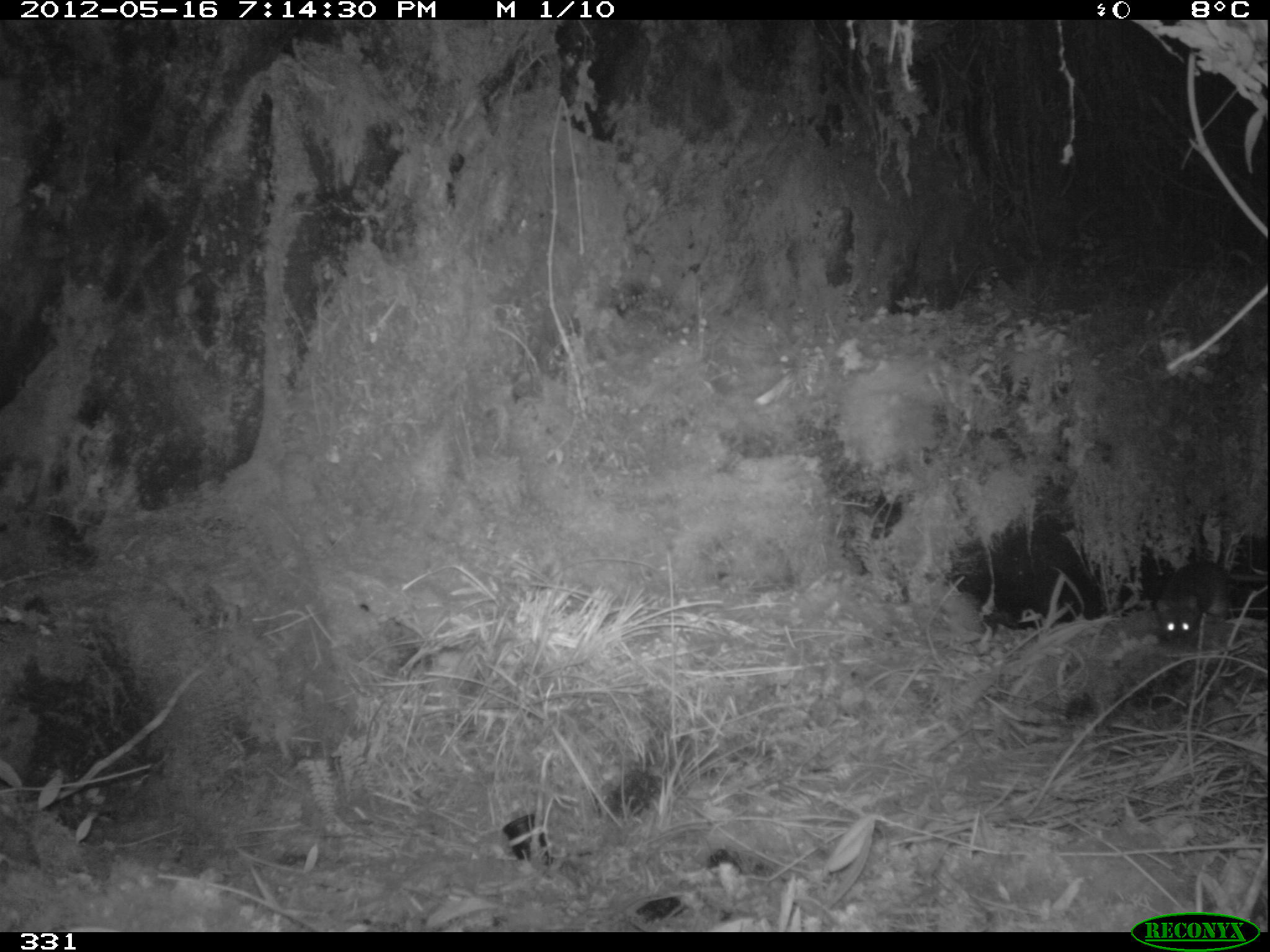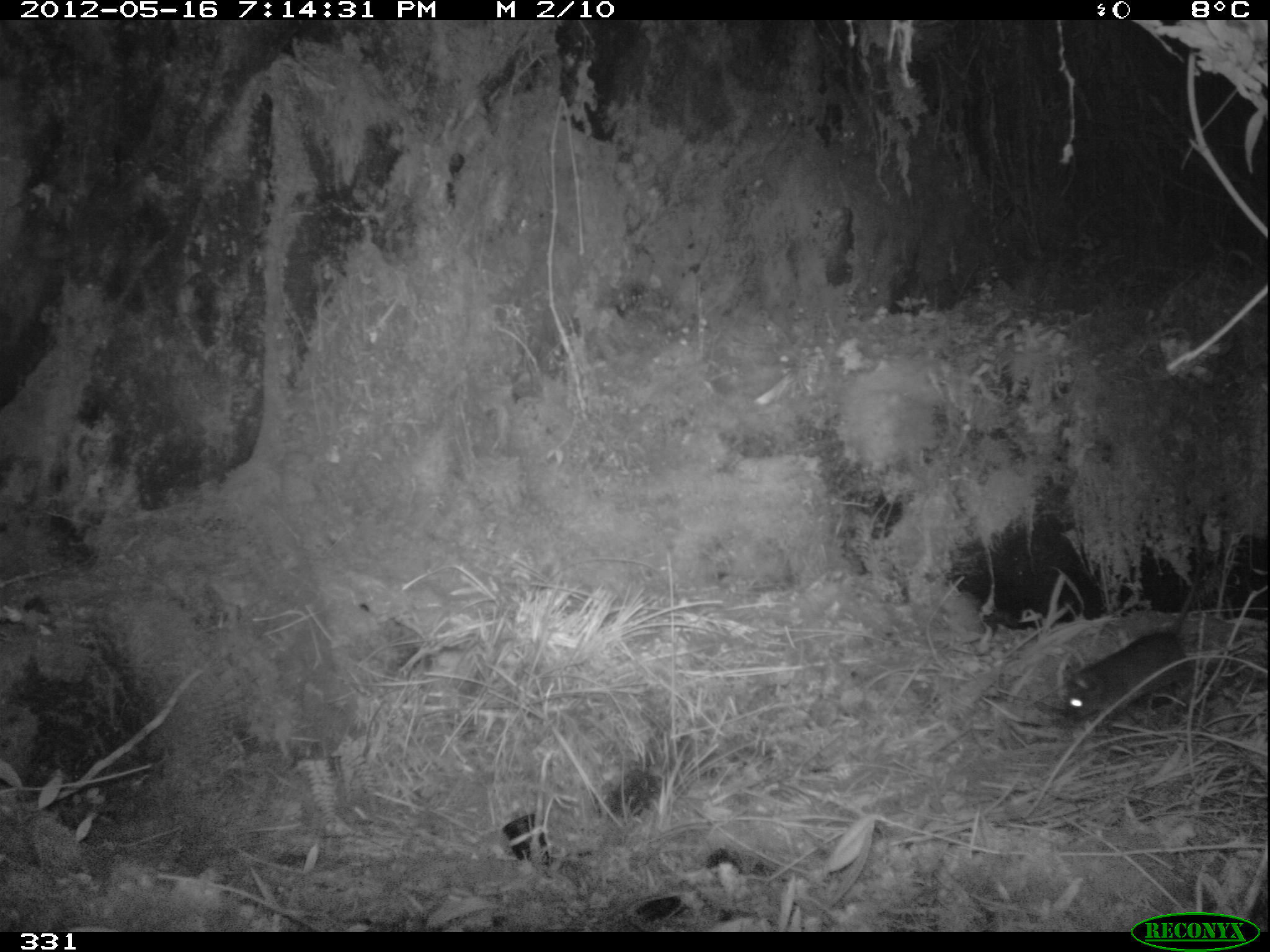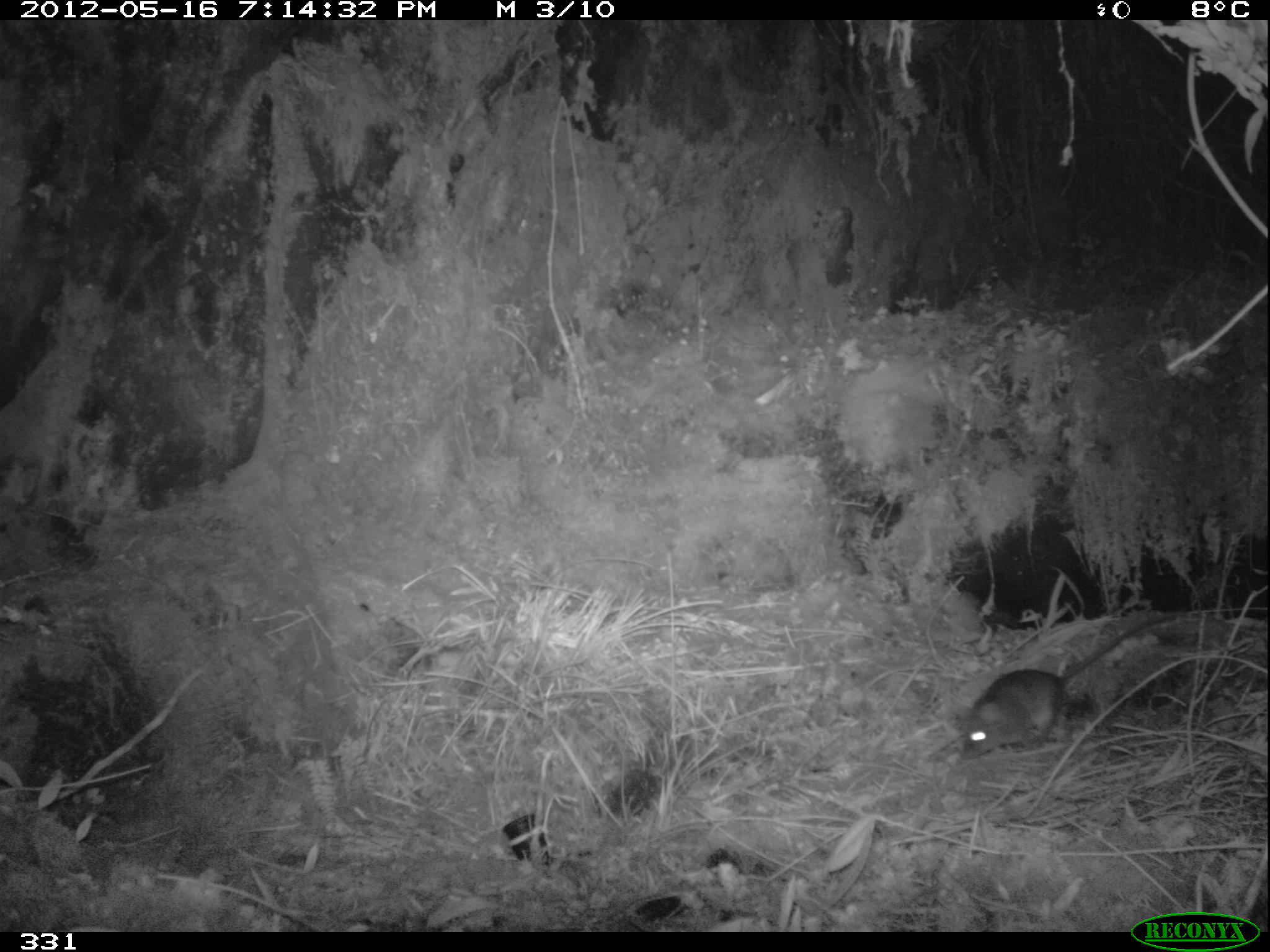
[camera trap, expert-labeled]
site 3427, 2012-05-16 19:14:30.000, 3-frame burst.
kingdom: Animalia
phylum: Chordata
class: Mammalia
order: Rodentia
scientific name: Rodentia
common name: rodents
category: unknown rodent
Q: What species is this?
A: Unknown rodent (rodents) (Rodentia).